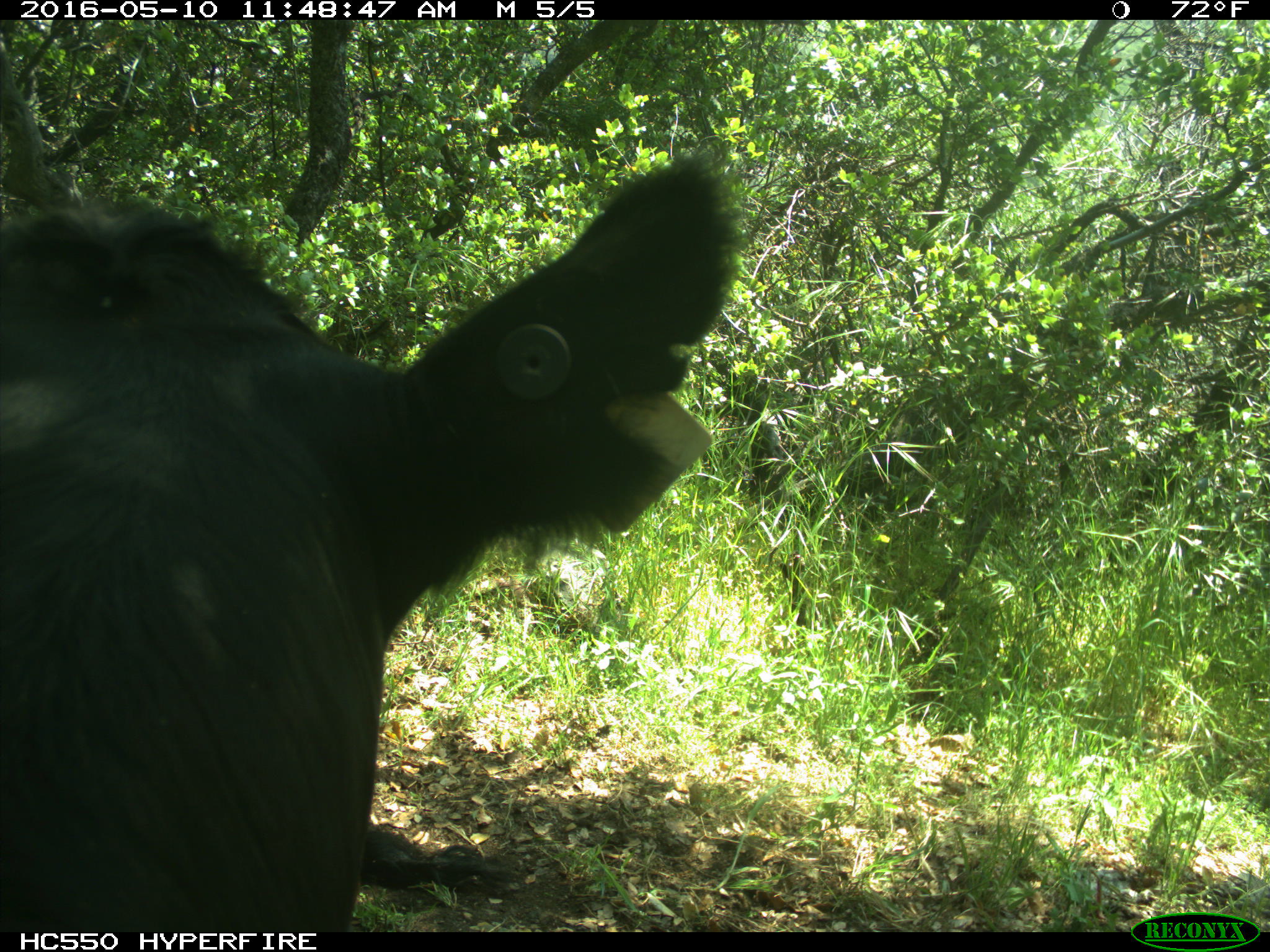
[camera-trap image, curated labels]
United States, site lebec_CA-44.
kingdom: Animalia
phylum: Chordata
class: Mammalia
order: Artiodactyla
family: Bovidae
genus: Bos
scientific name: Bos taurus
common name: domestic cow